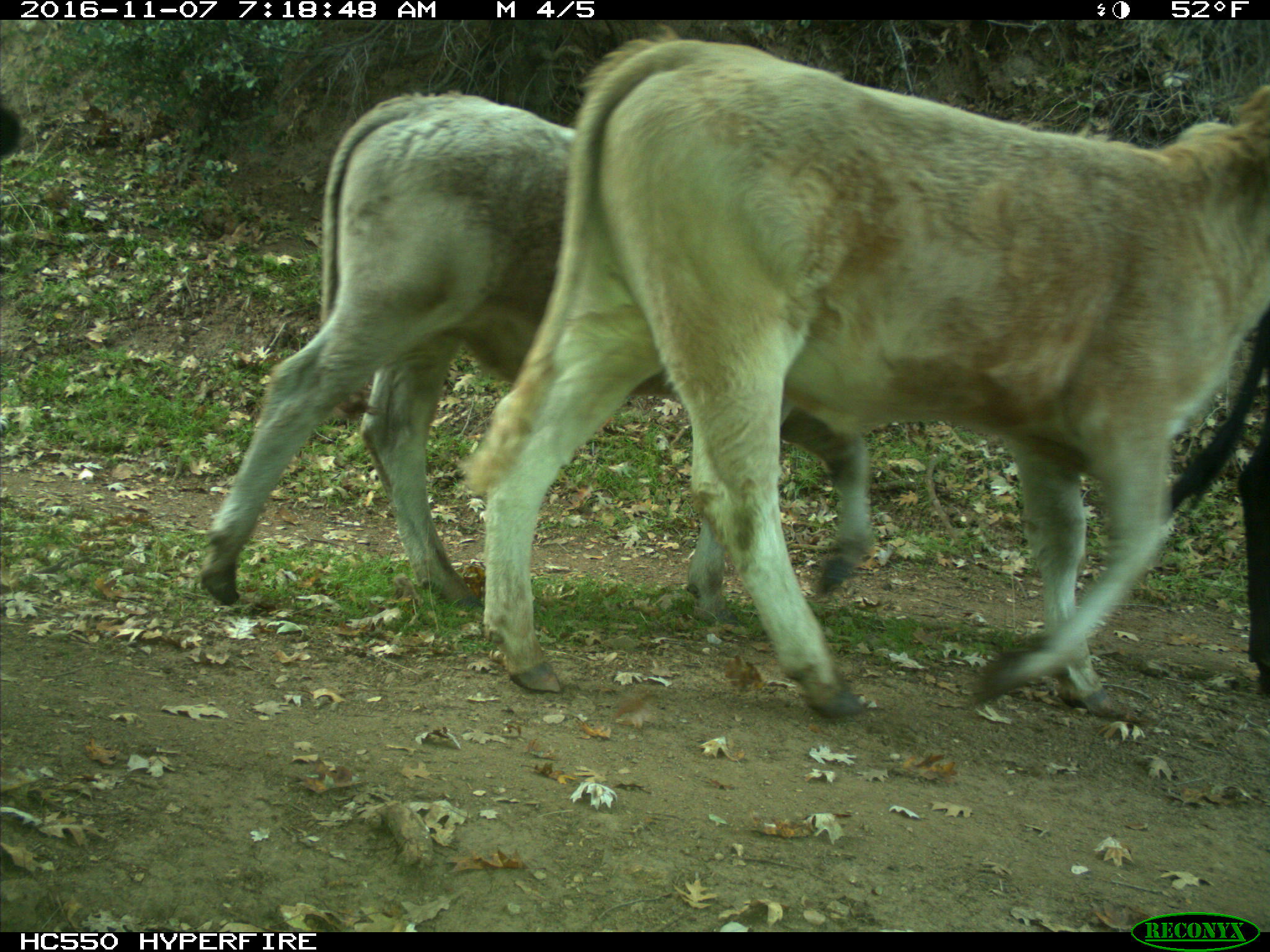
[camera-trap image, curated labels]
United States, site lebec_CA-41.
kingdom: Animalia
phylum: Chordata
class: Mammalia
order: Artiodactyla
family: Bovidae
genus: Bos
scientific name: Bos taurus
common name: domestic cow